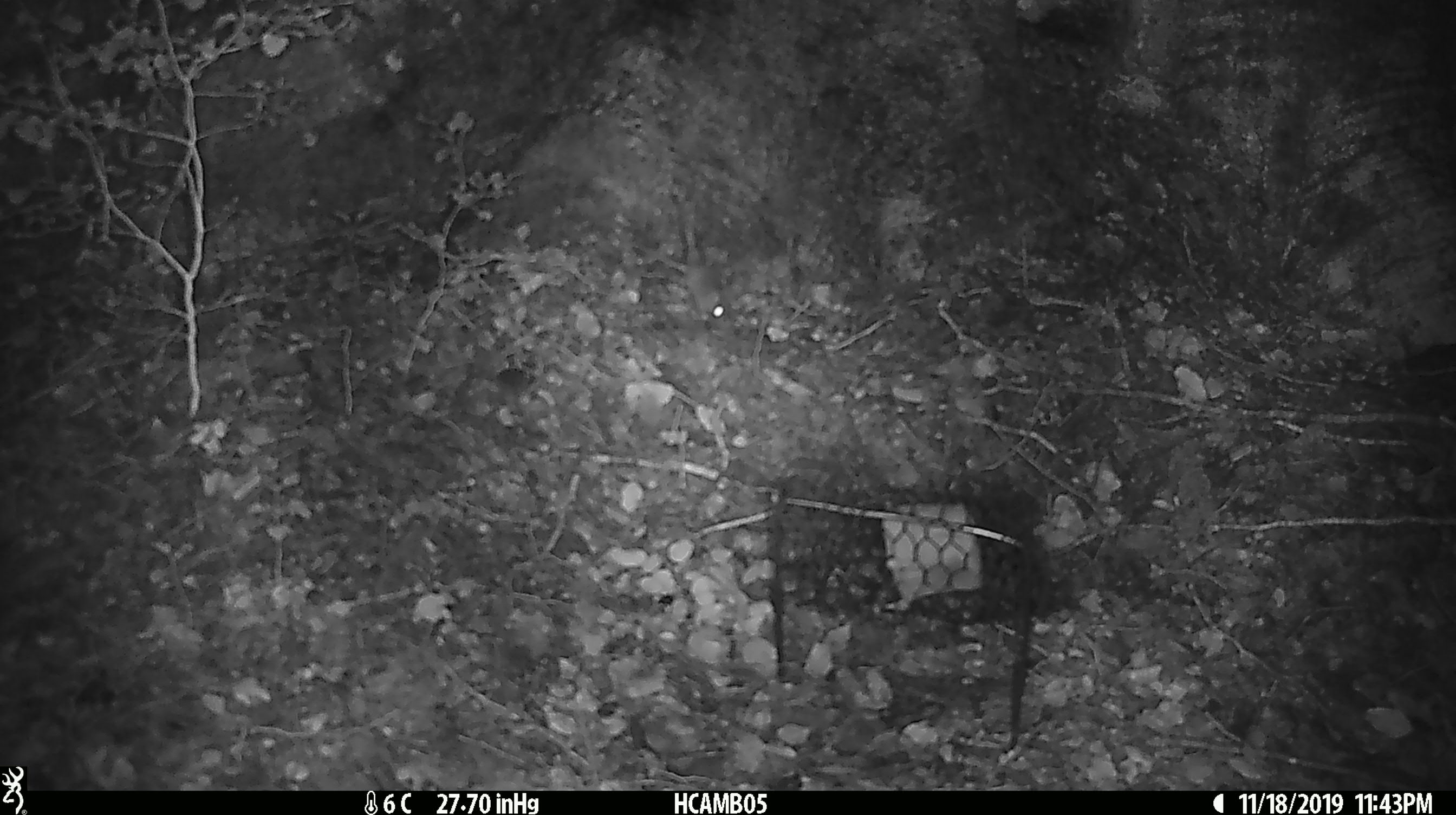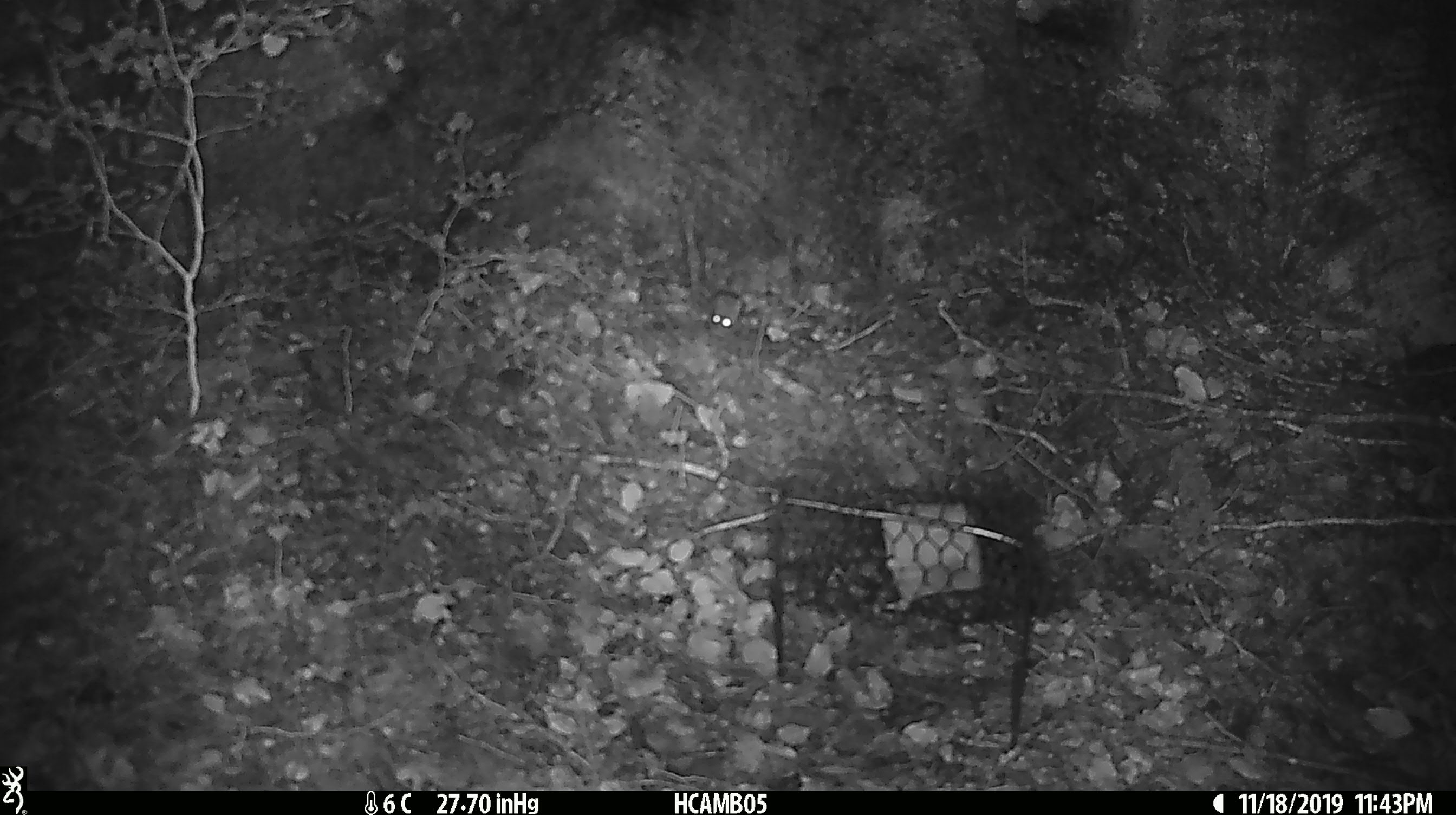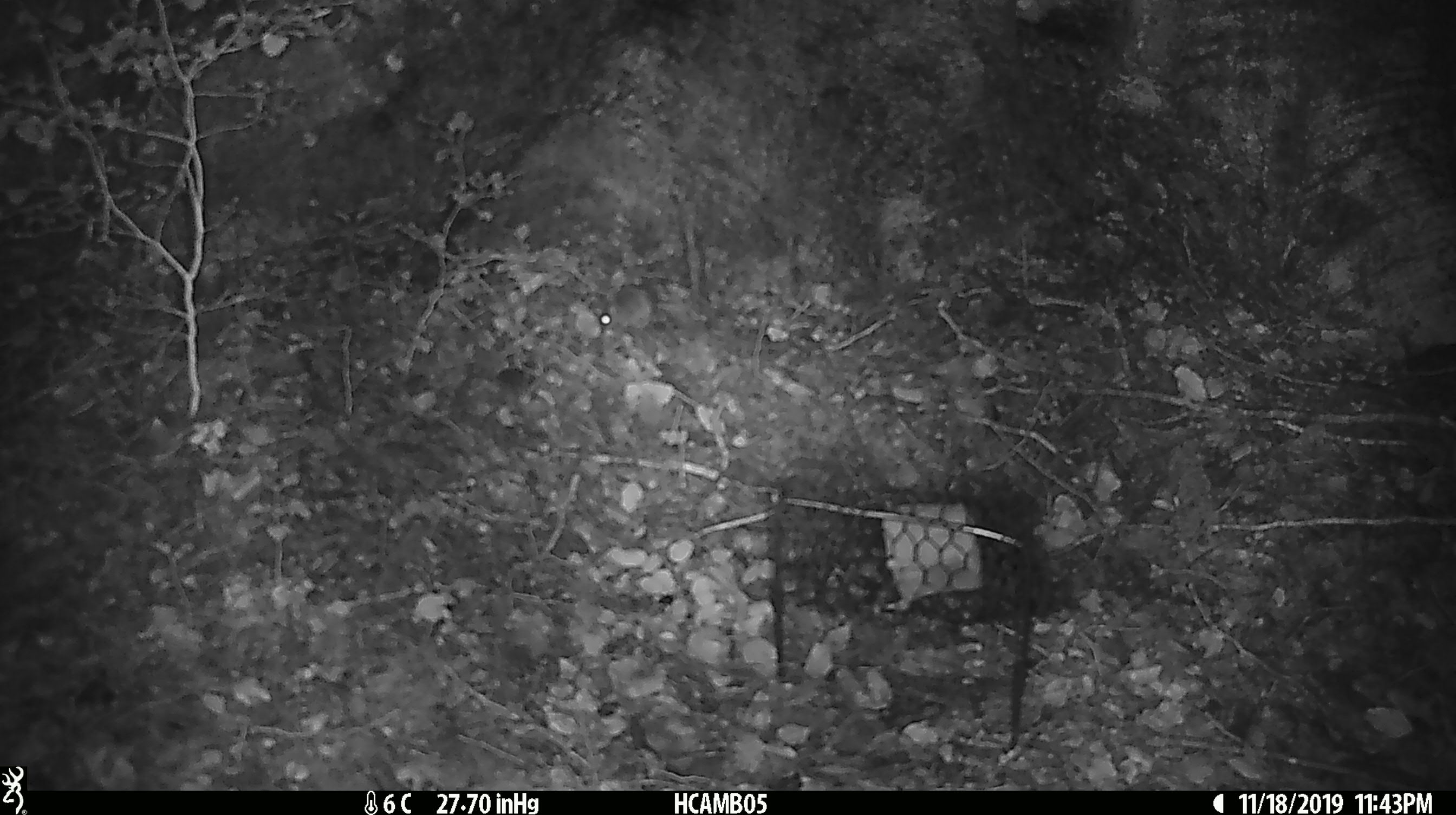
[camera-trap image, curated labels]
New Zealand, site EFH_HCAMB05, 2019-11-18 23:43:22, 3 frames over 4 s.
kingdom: Animalia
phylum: Chordata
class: Mammalia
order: Rodentia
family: Muridae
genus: Mus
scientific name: Mus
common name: mouse